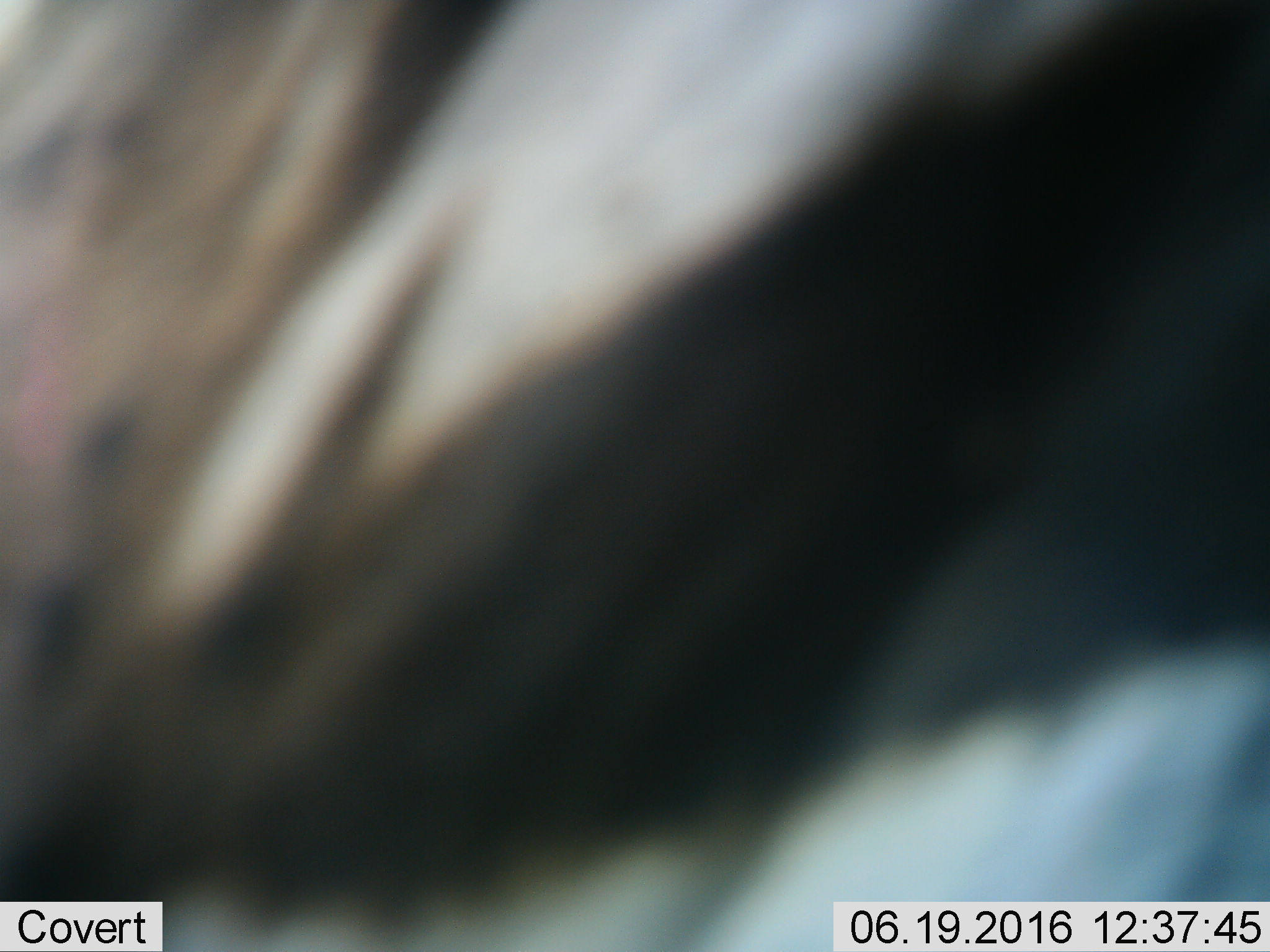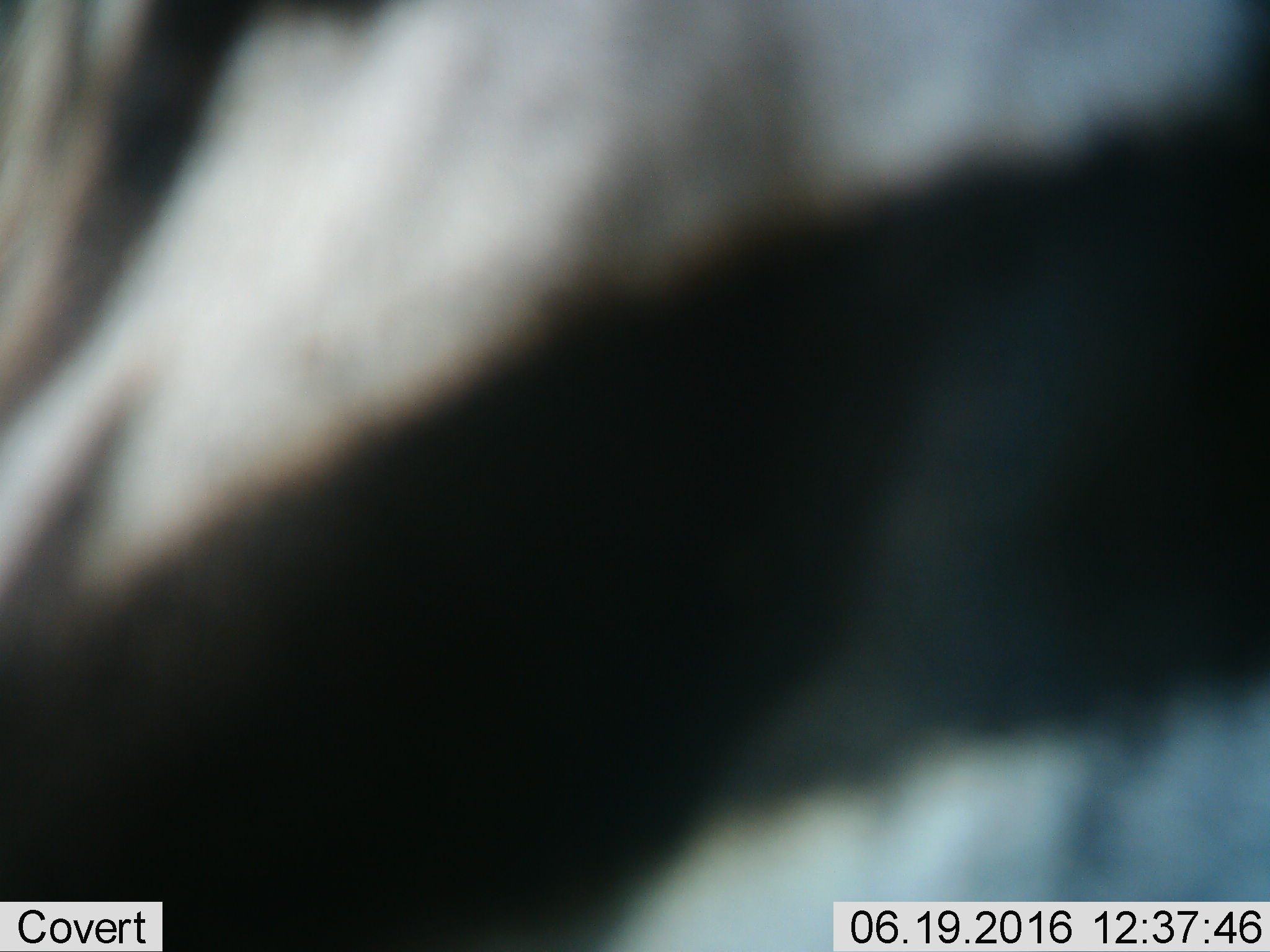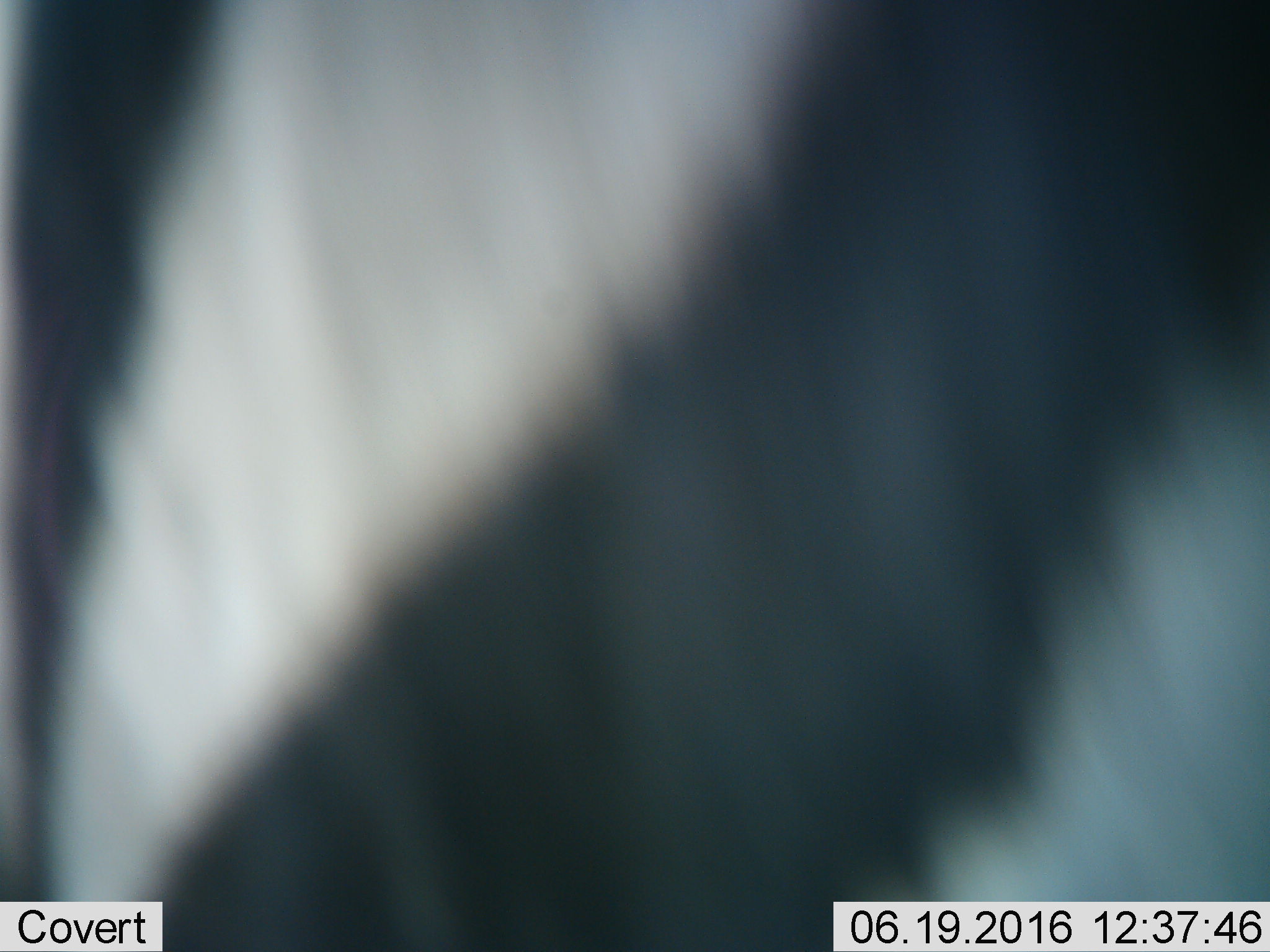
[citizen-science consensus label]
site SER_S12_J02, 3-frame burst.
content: unidentified animal